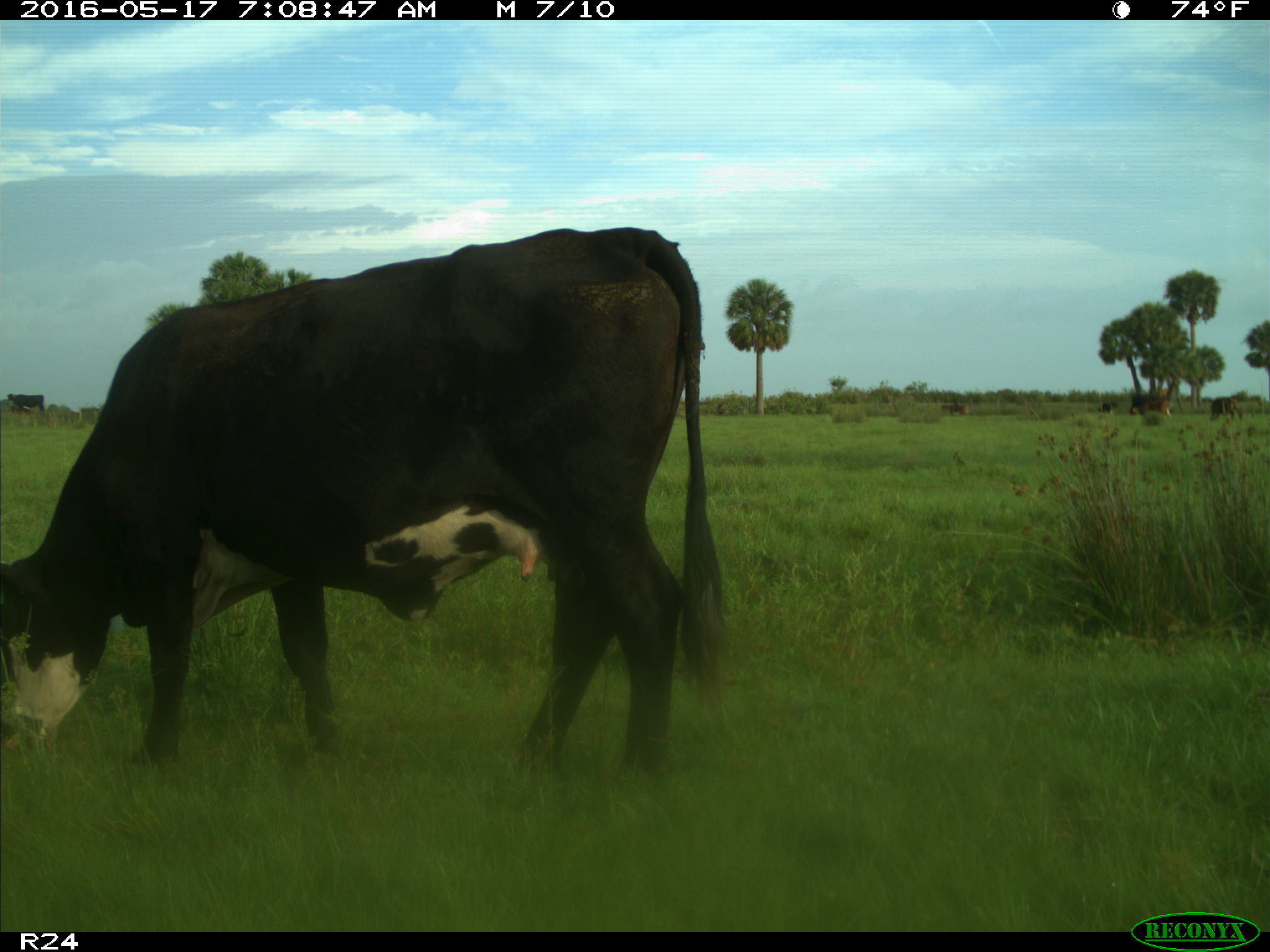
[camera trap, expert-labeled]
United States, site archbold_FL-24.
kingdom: Animalia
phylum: Chordata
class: Mammalia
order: Artiodactyla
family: Bovidae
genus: Bos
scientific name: Bos taurus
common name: domestic cow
Bos taurus (domestic cow).